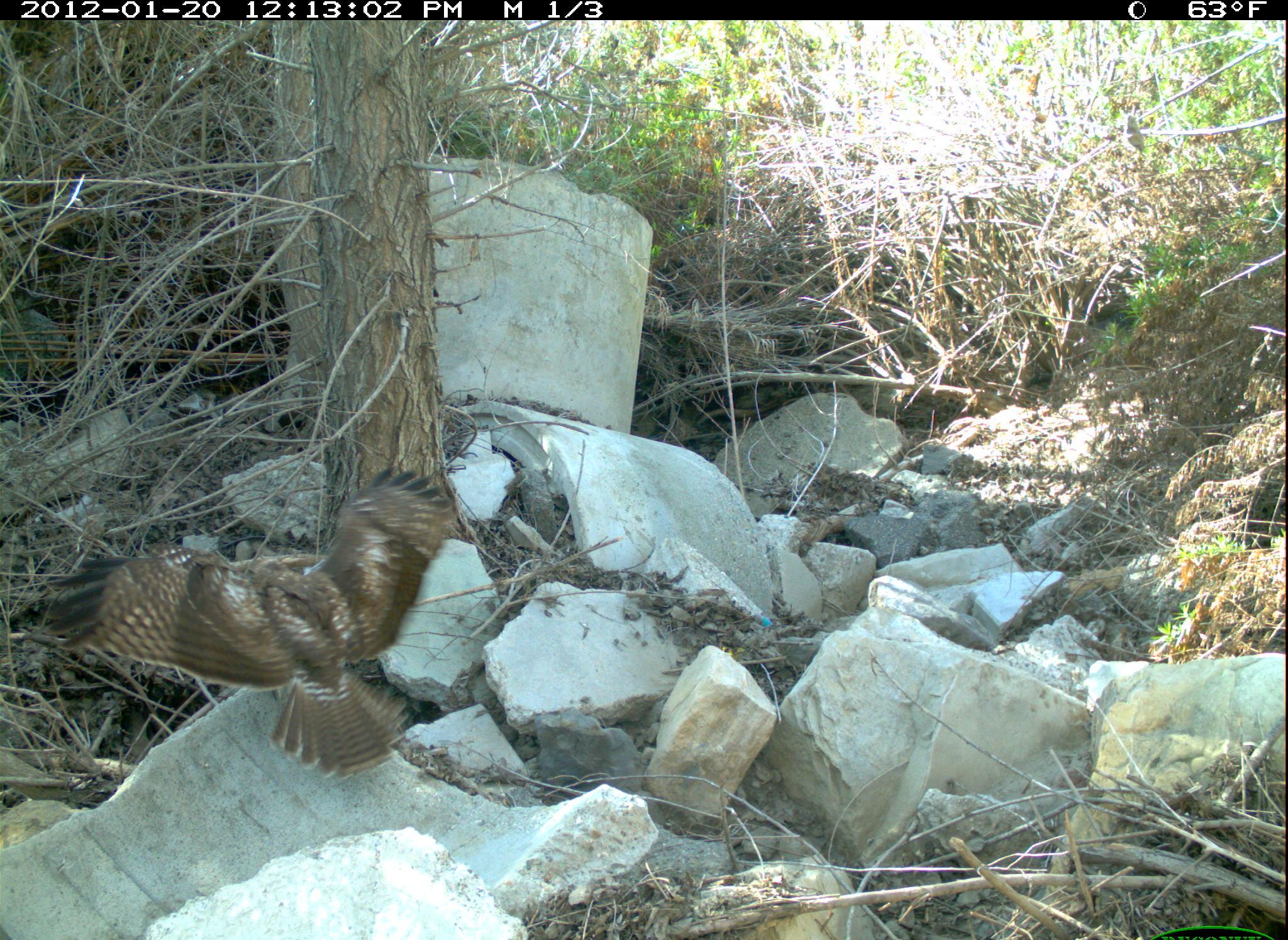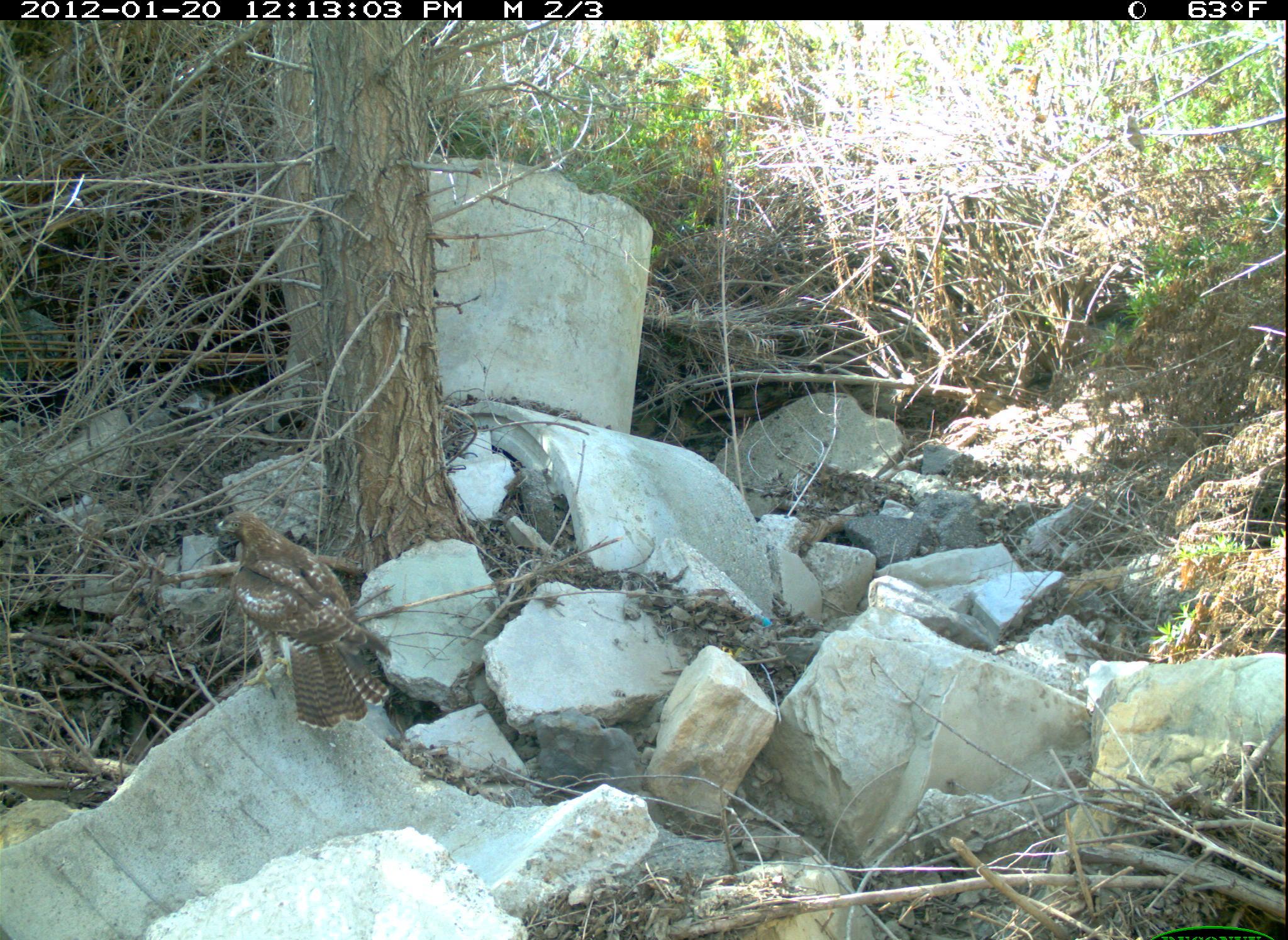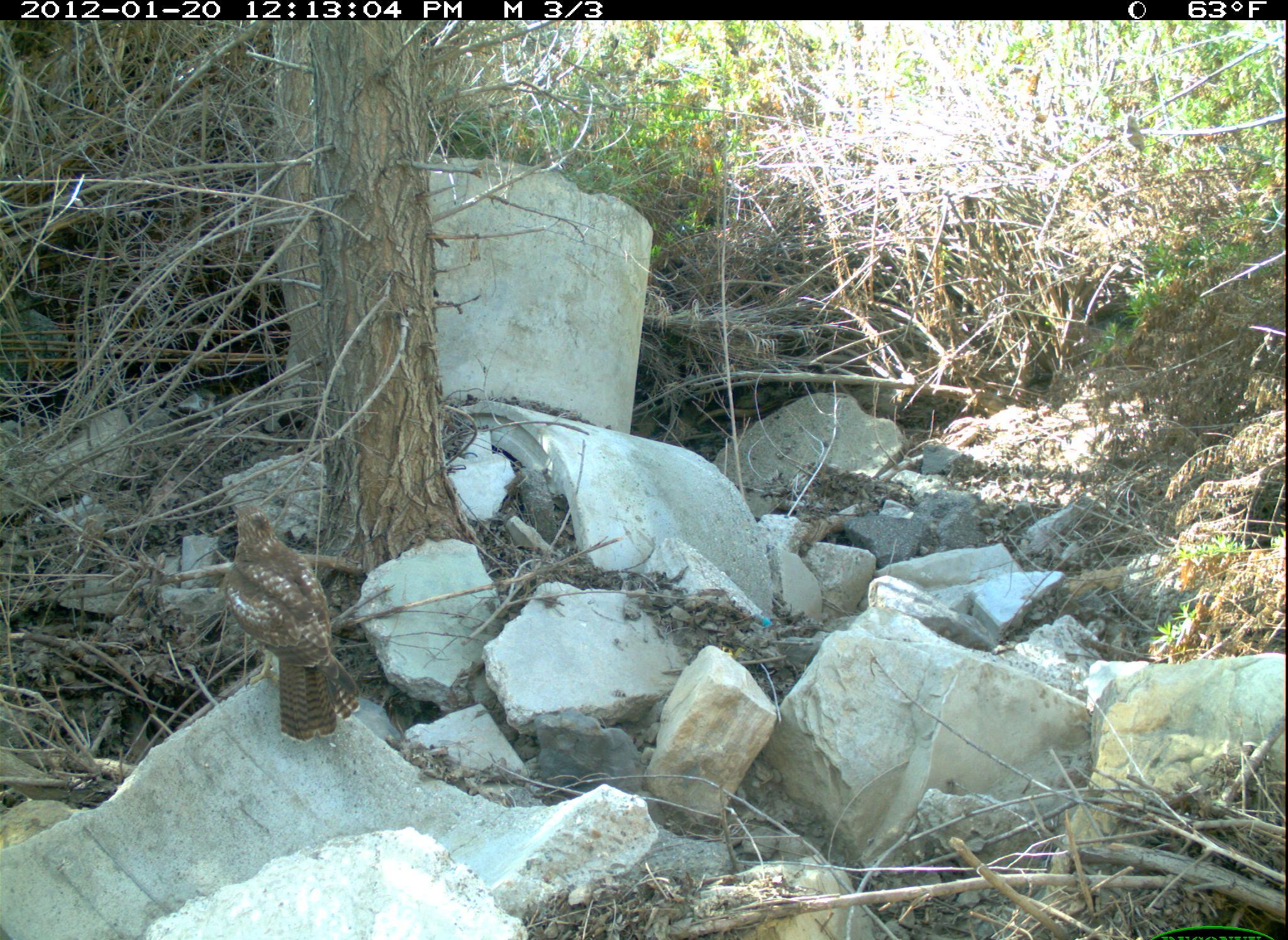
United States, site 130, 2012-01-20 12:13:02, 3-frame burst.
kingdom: Animalia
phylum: Chordata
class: Aves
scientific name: Aves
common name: bird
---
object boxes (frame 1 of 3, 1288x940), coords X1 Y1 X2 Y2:
bird: 21 456 464 781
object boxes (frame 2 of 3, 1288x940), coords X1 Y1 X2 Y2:
bird: 193 504 402 741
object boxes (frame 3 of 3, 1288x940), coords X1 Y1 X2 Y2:
bird: 216 486 398 752